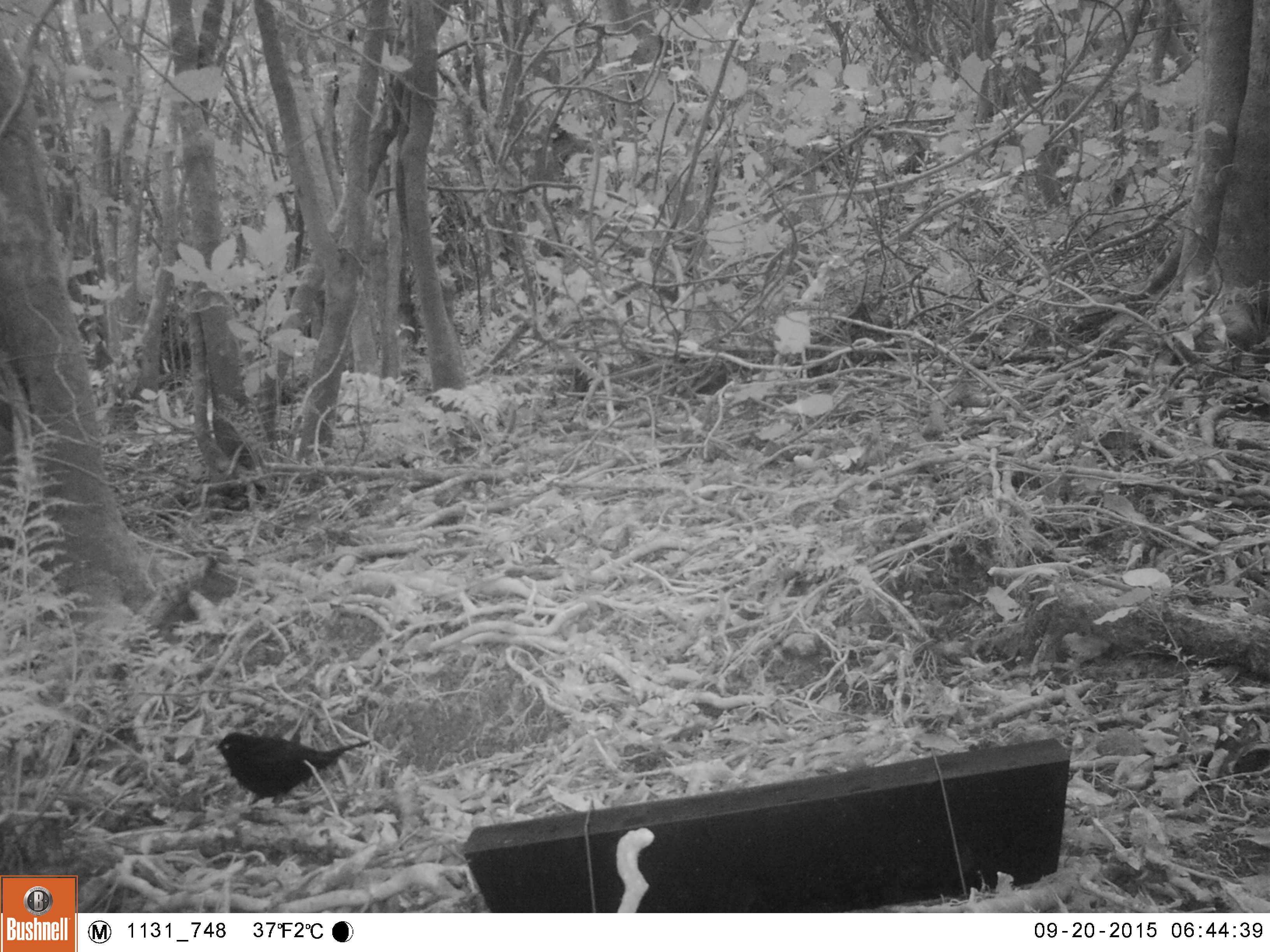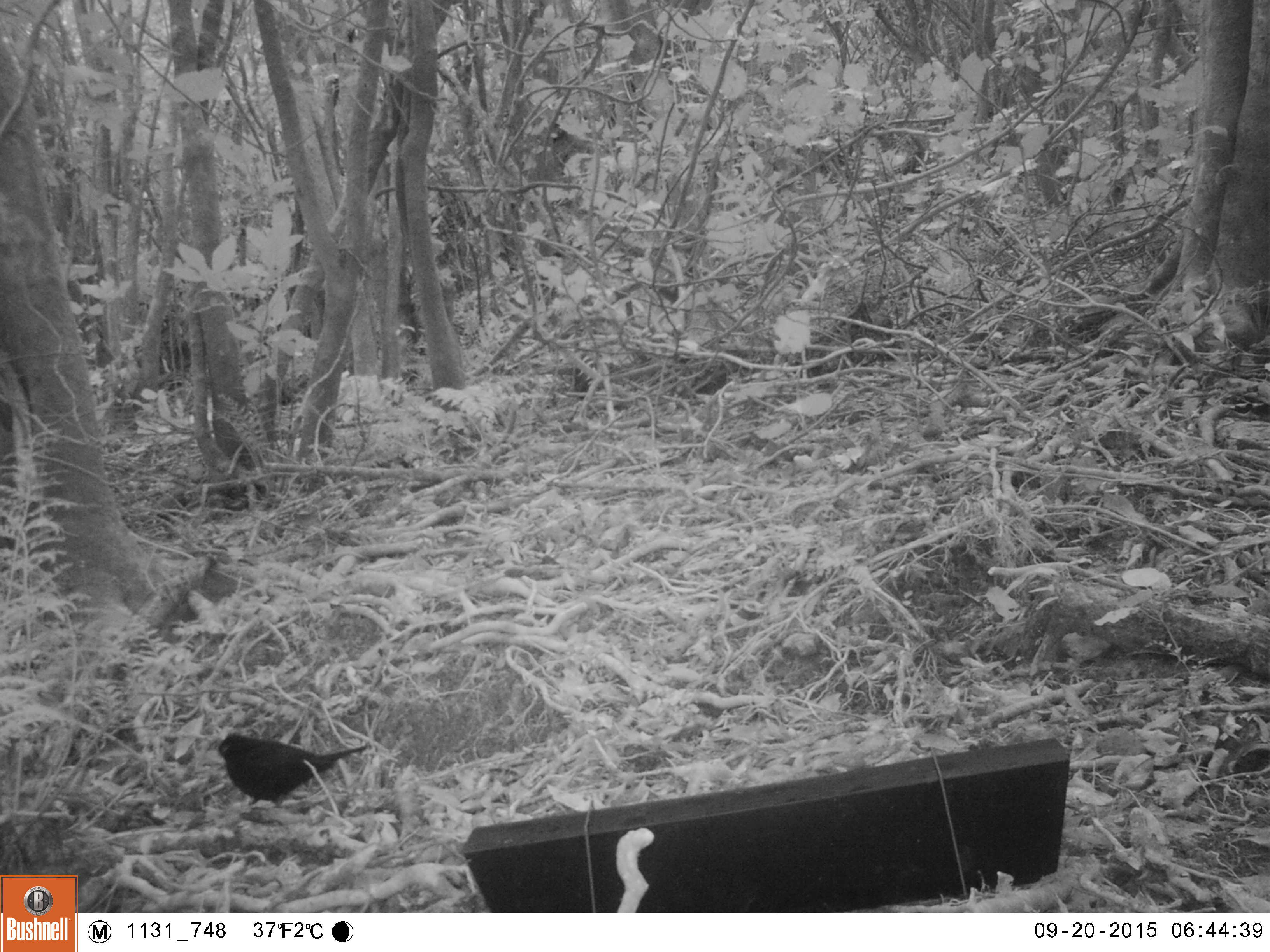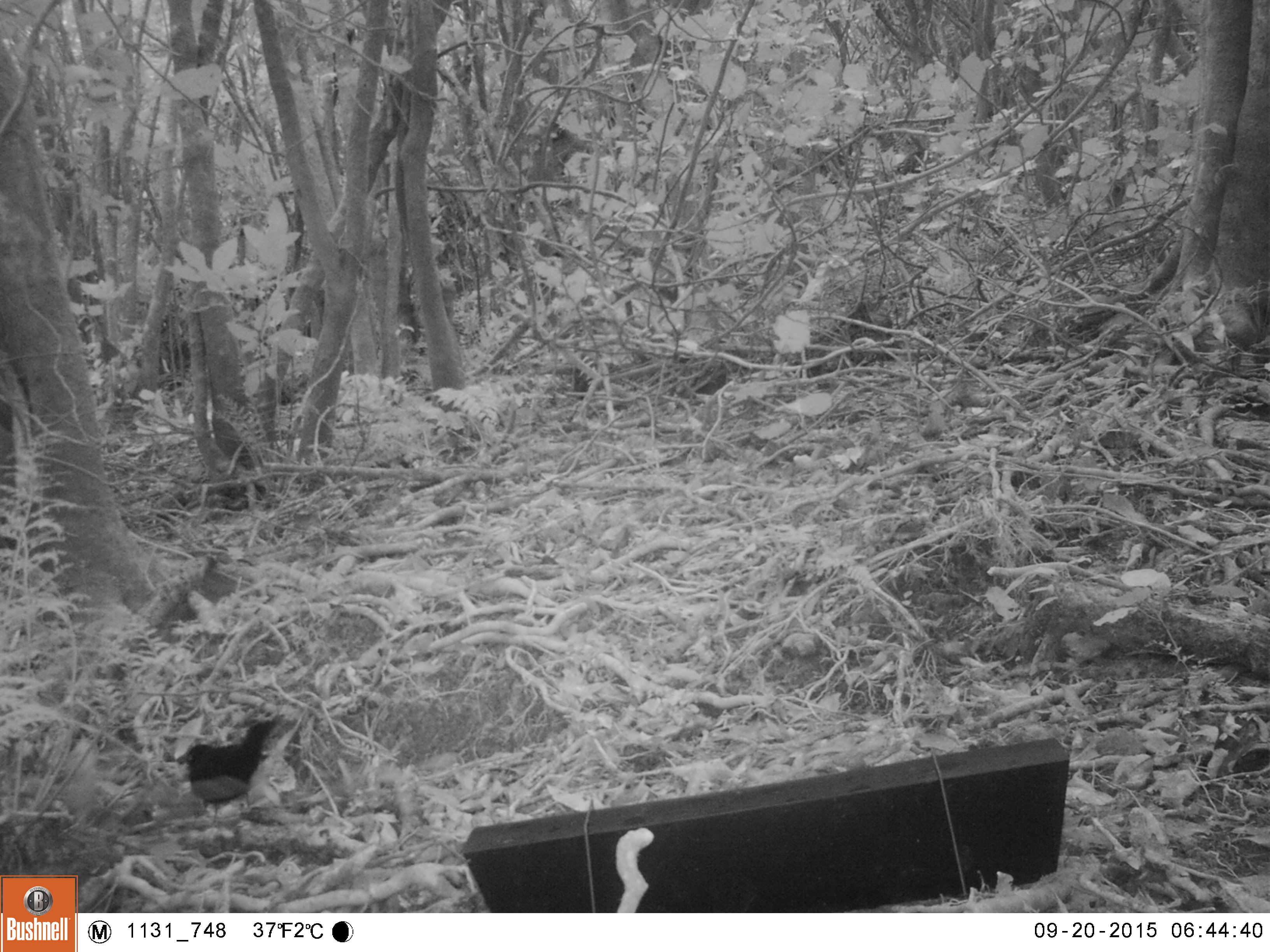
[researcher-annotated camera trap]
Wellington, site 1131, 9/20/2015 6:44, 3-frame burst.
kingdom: Animalia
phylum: Chordata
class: Aves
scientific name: Aves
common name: bird